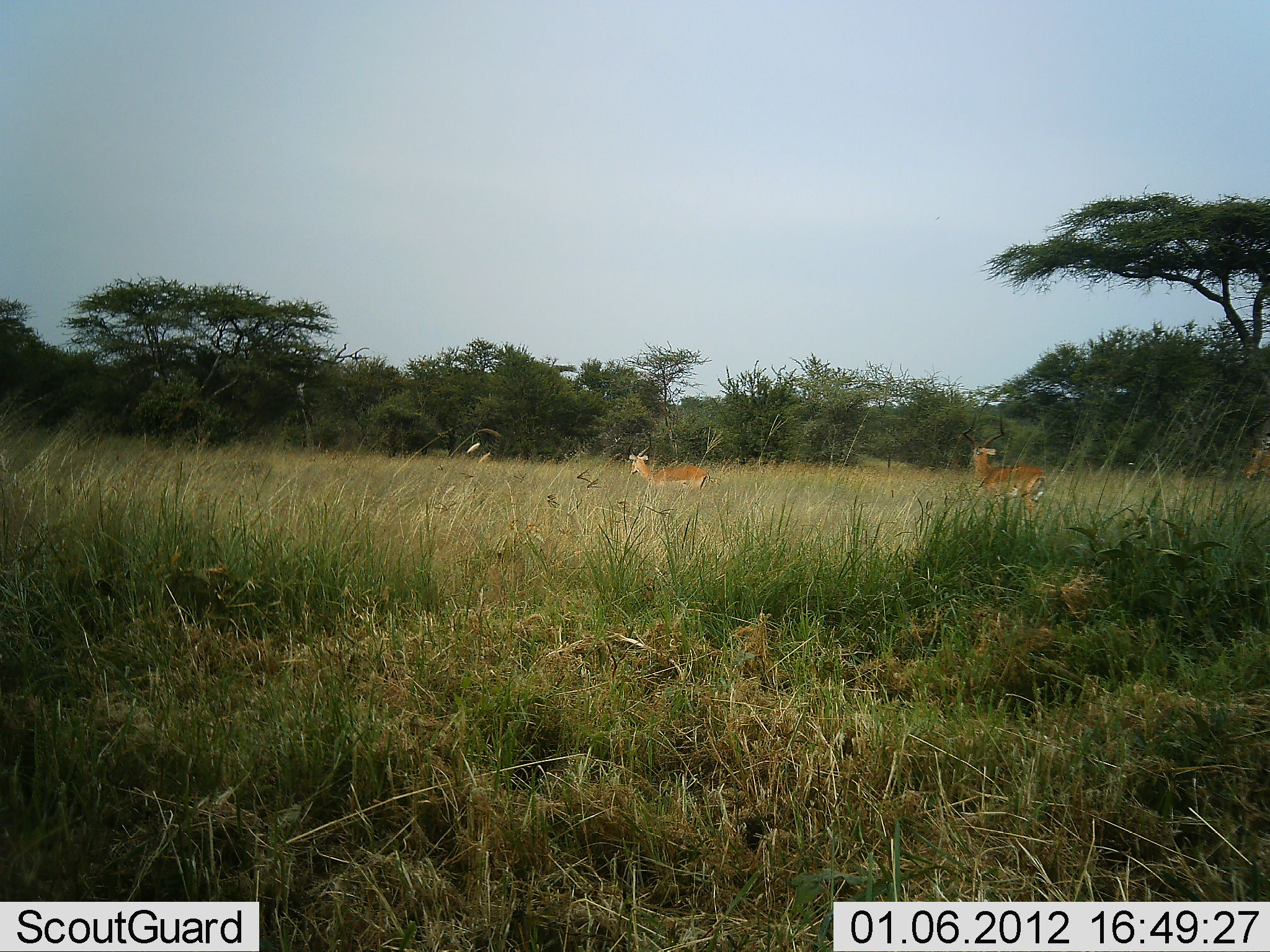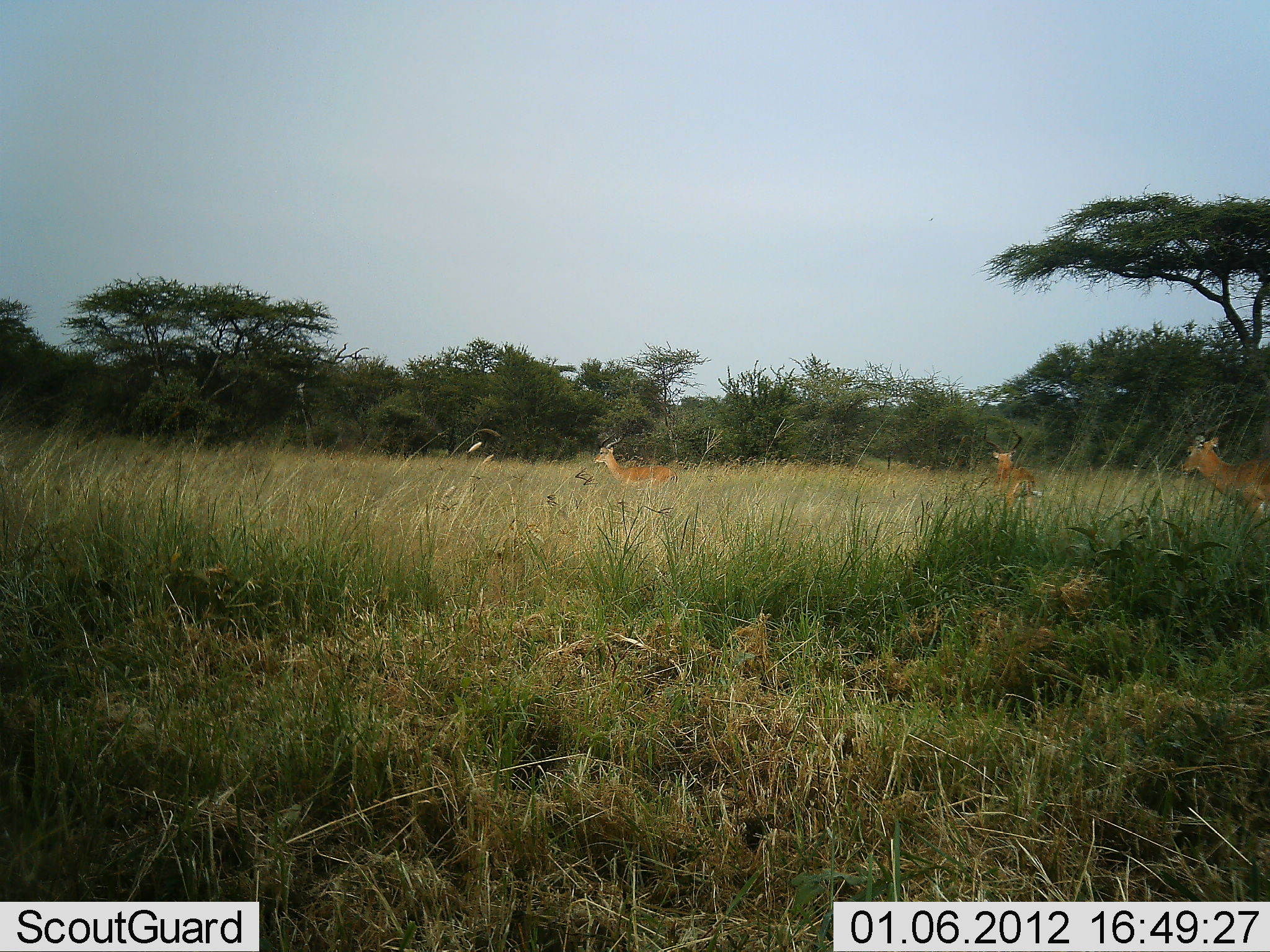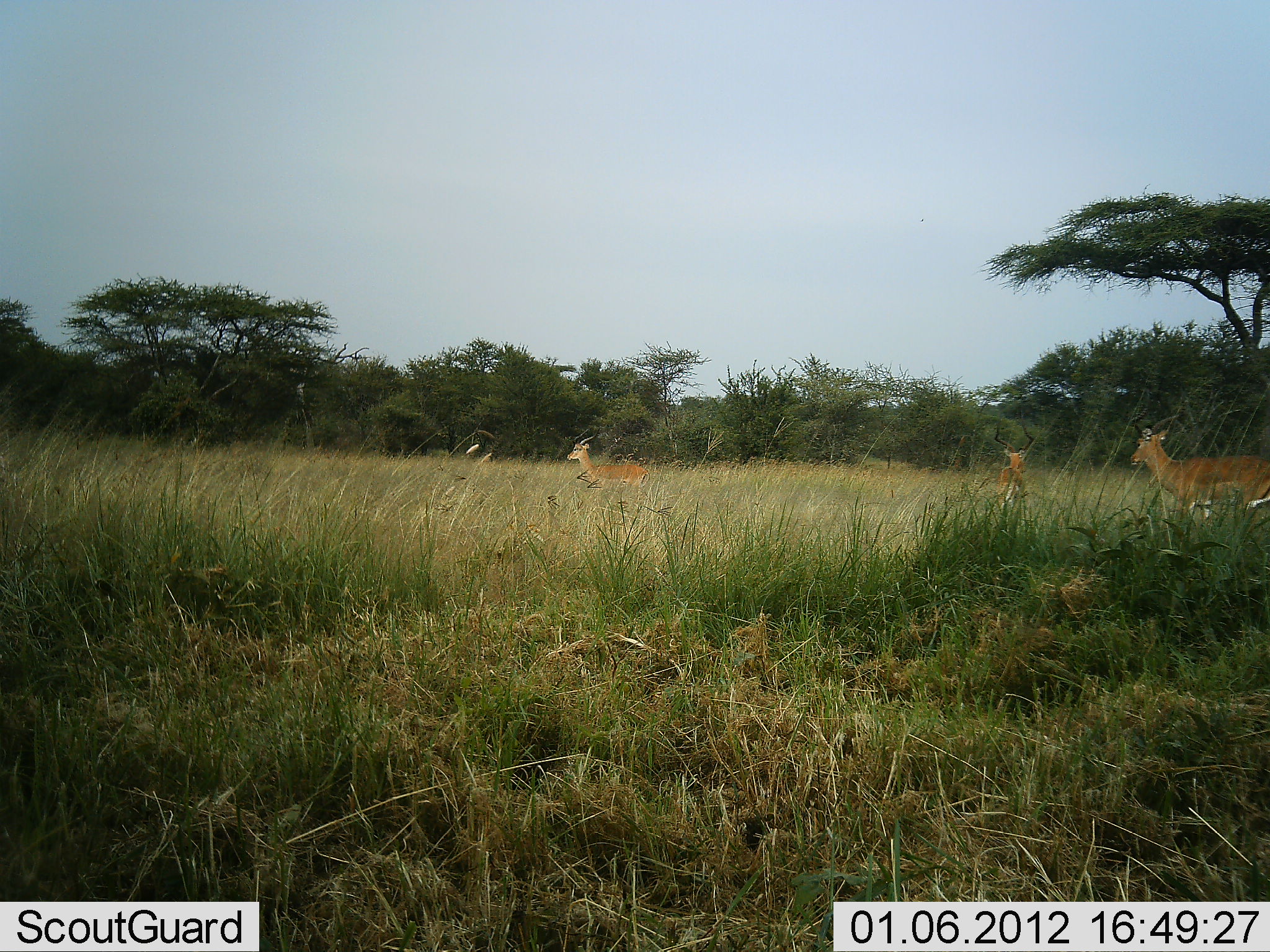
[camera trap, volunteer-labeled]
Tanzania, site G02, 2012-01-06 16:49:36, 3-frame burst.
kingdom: Animalia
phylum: Chordata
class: Mammalia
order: Artiodactyla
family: Bovidae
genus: Aepyceros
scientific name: Aepyceros melampus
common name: impala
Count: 3.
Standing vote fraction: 25%.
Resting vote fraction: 0%.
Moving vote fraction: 88%.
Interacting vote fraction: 0%.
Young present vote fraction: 6%.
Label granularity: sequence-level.